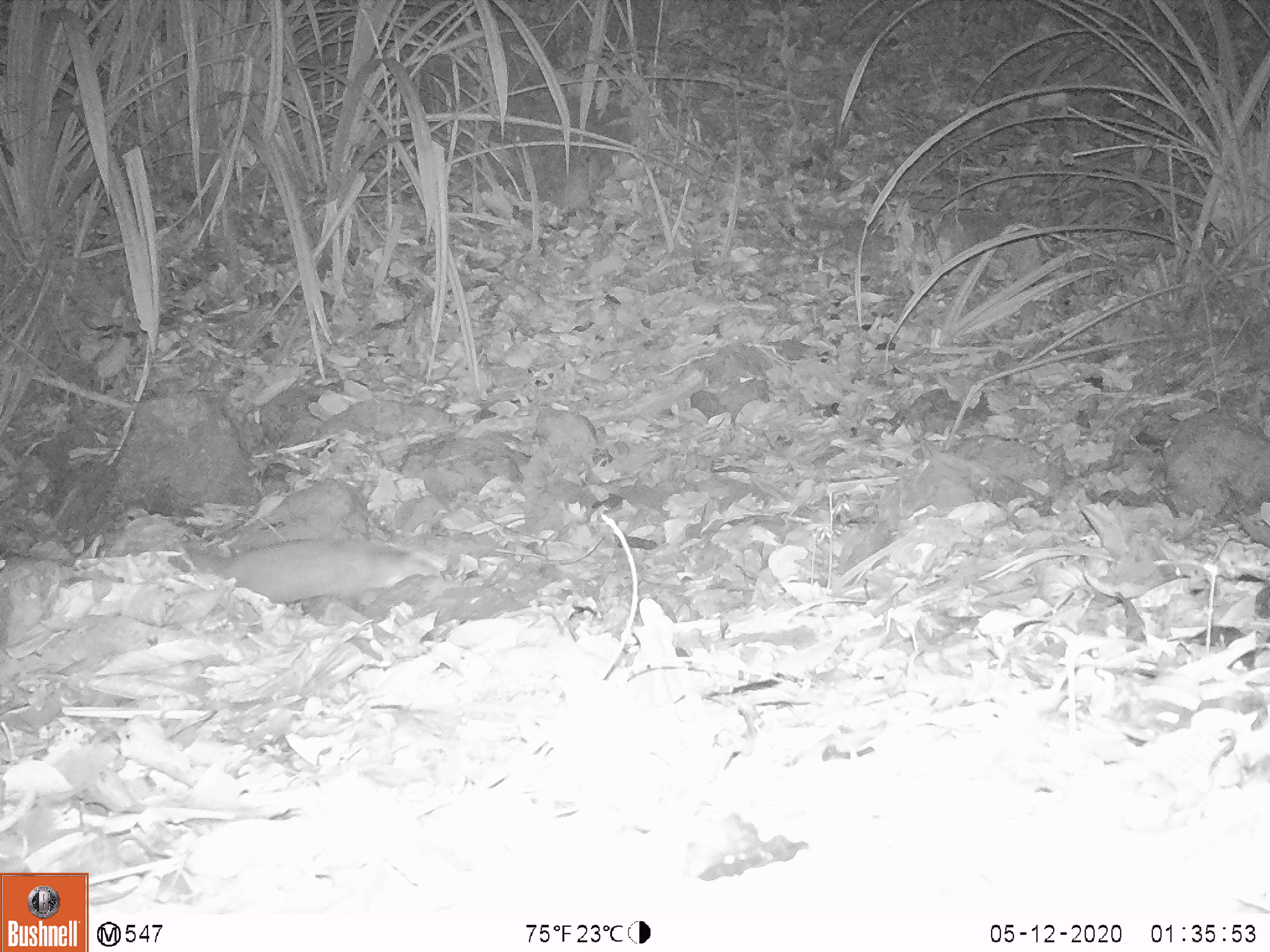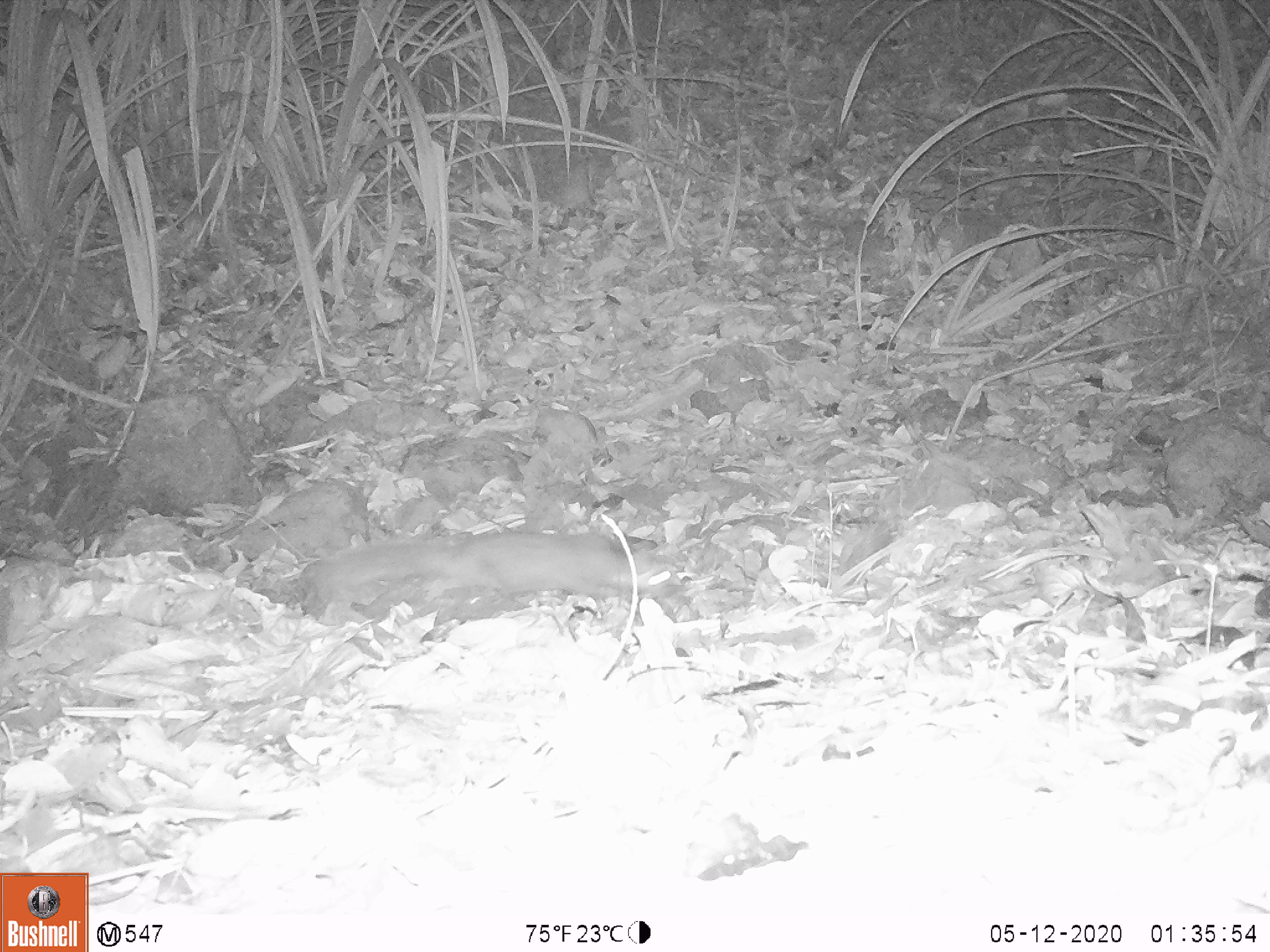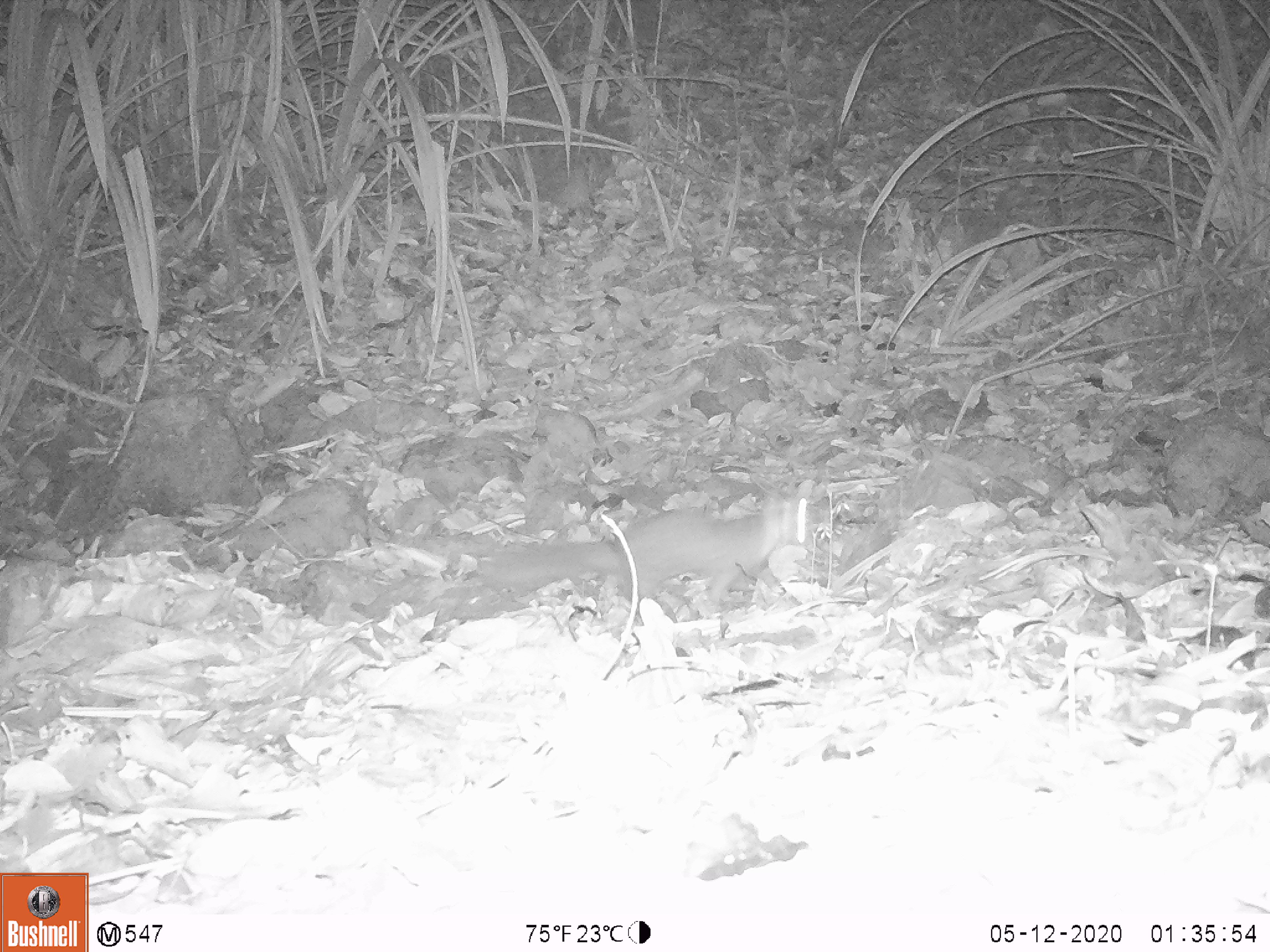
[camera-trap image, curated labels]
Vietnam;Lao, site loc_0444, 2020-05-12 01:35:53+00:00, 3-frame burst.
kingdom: Animalia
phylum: Chordata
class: Mammalia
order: Carnivora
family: Mustelidae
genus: Melogale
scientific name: Melogale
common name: ferret badger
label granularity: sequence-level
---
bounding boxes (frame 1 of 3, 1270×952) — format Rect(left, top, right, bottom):
ferret badger: Rect(186, 536, 447, 604)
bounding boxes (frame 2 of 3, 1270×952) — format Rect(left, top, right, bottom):
ferret badger: Rect(312, 532, 682, 619)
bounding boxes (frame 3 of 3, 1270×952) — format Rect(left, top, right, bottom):
ferret badger: Rect(477, 497, 812, 606)